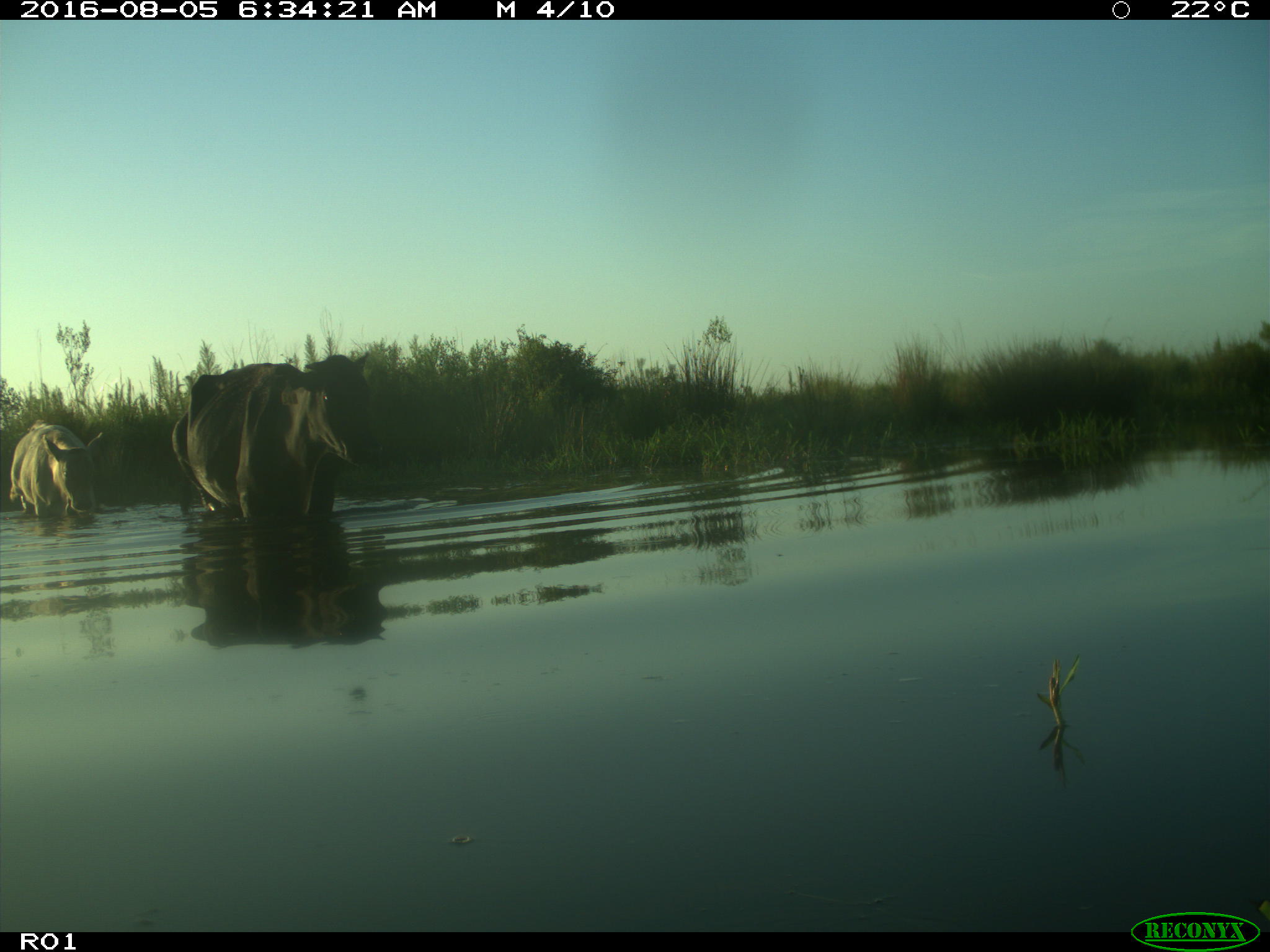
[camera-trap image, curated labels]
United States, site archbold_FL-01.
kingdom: Animalia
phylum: Chordata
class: Mammalia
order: Artiodactyla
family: Bovidae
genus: Bos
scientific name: Bos taurus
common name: domestic cow